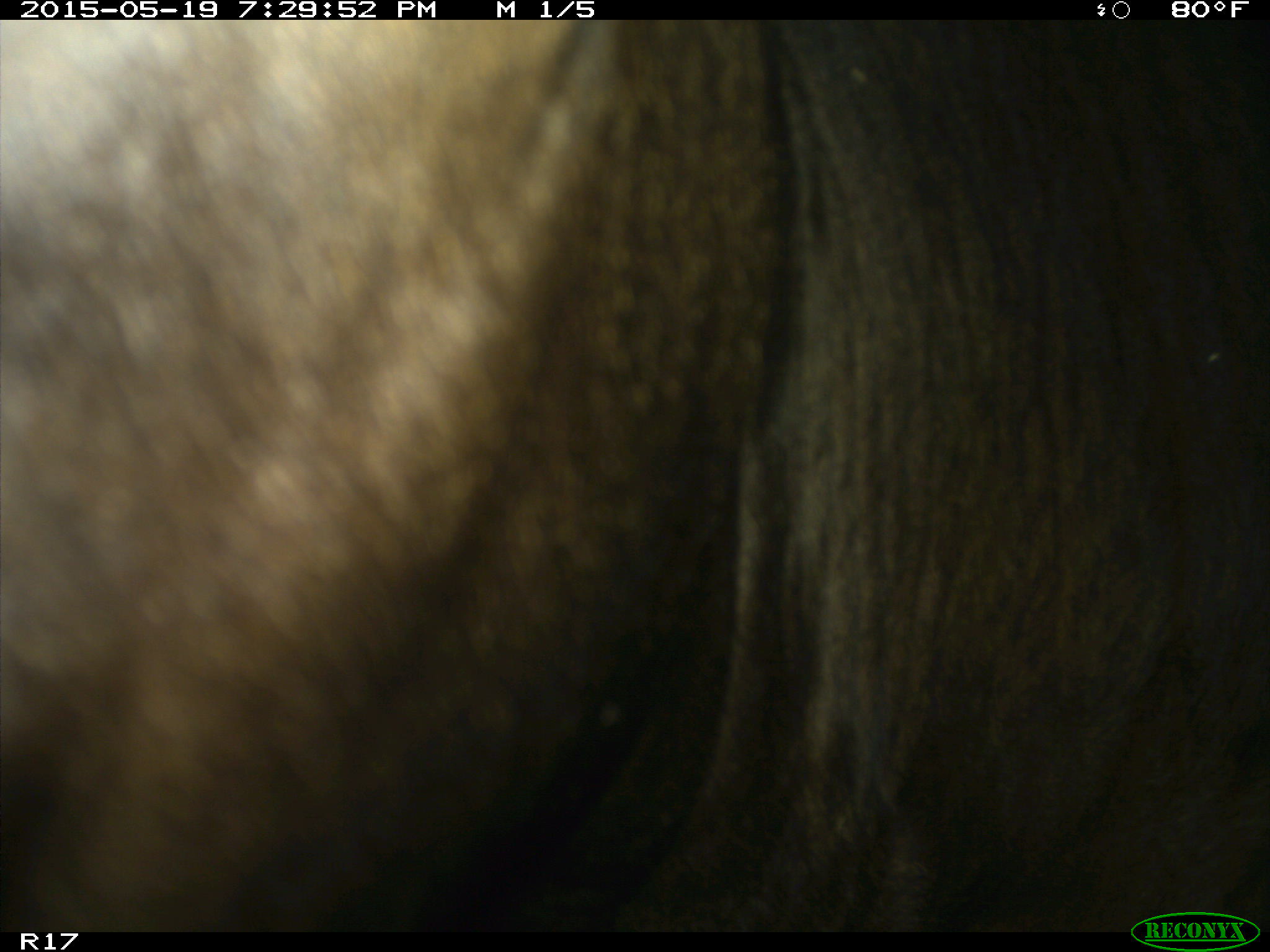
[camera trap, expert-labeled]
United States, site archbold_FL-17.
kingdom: Animalia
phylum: Chordata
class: Mammalia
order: Artiodactyla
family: Bovidae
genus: Bos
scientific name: Bos taurus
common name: domestic cow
Bos taurus (domestic cow).